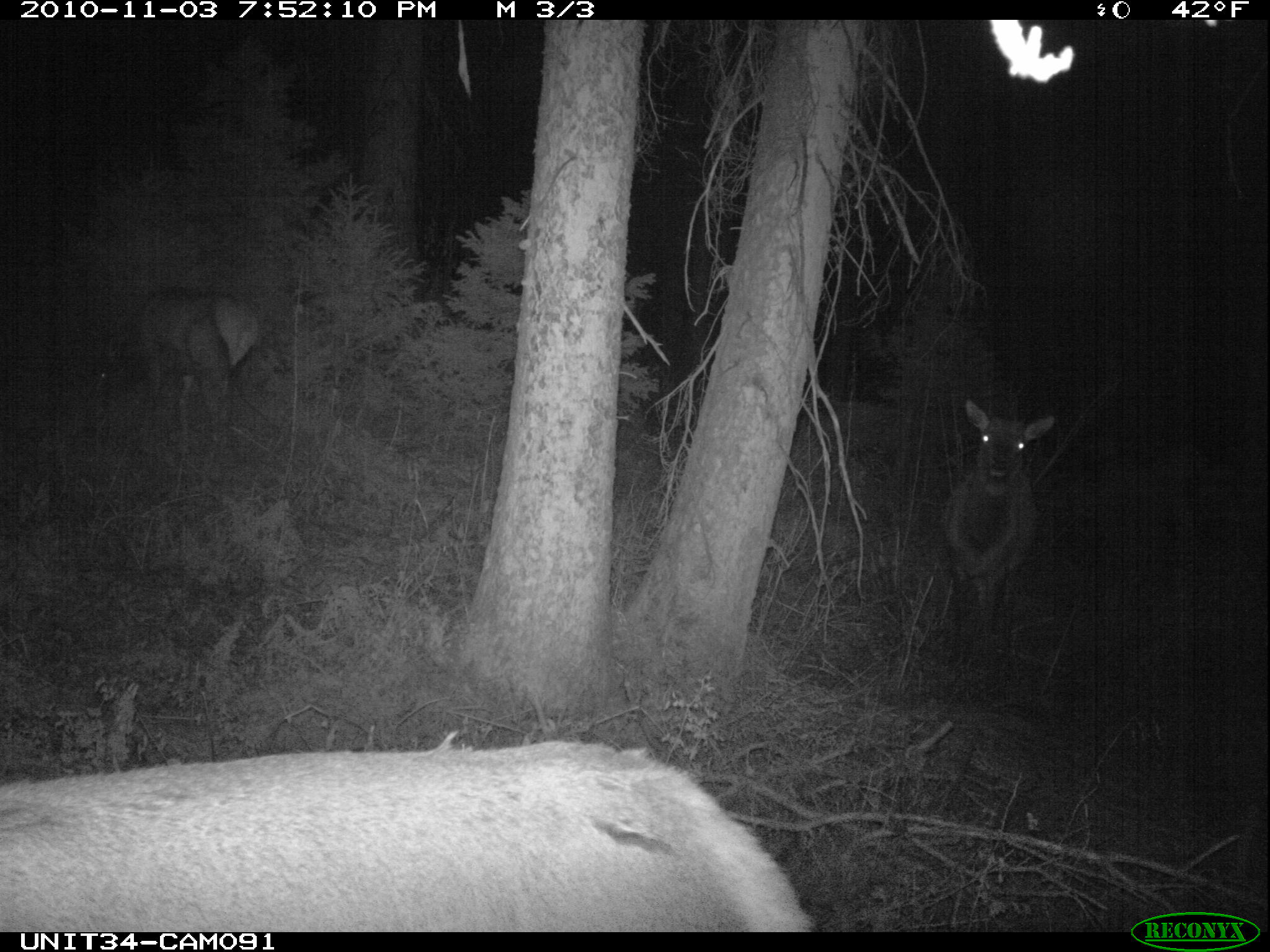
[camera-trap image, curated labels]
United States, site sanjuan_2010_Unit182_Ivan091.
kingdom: Animalia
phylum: Chordata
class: Mammalia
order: Artiodactyla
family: Cervidae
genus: Cervus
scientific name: Cervus elaphus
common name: red deer